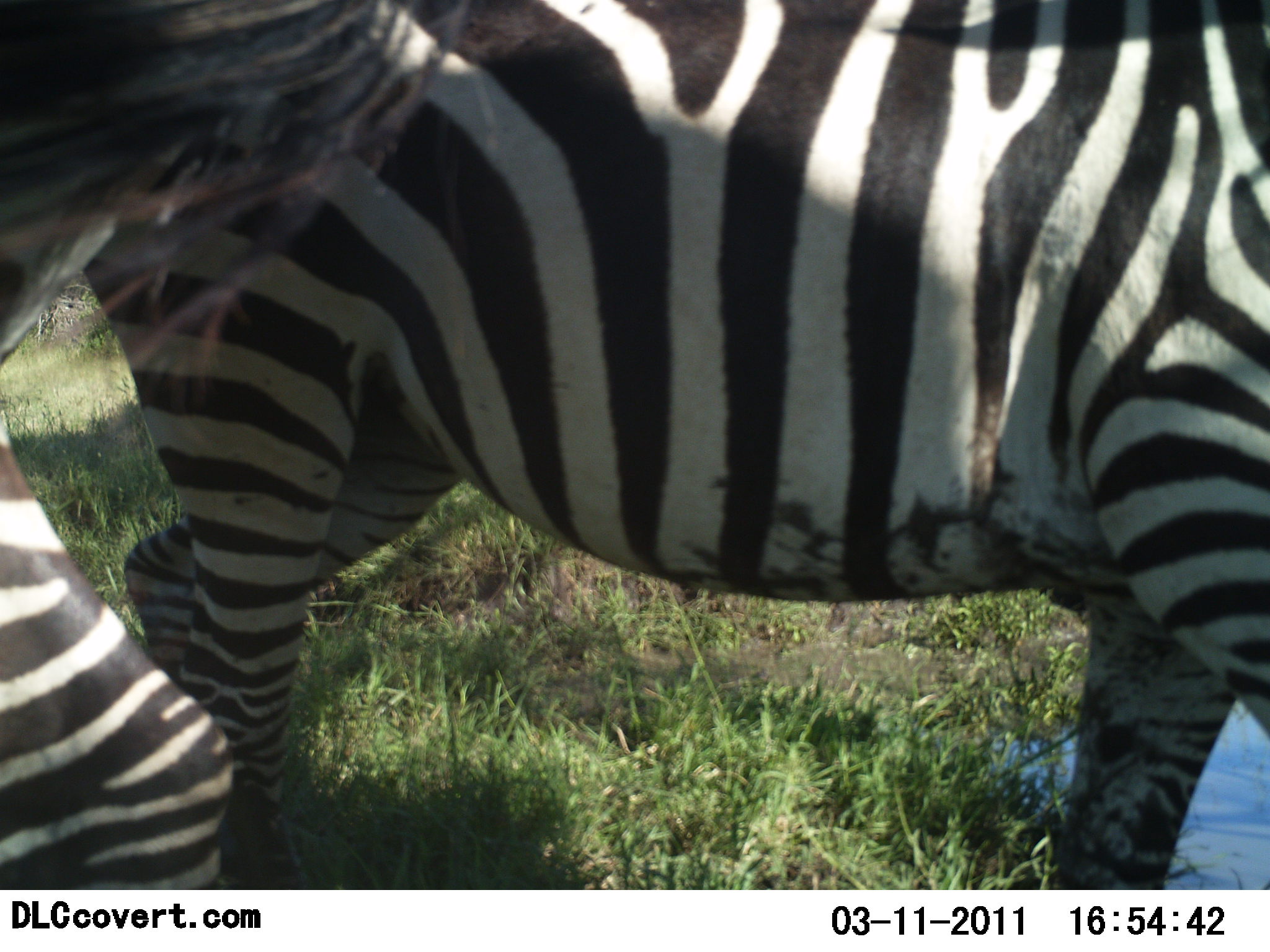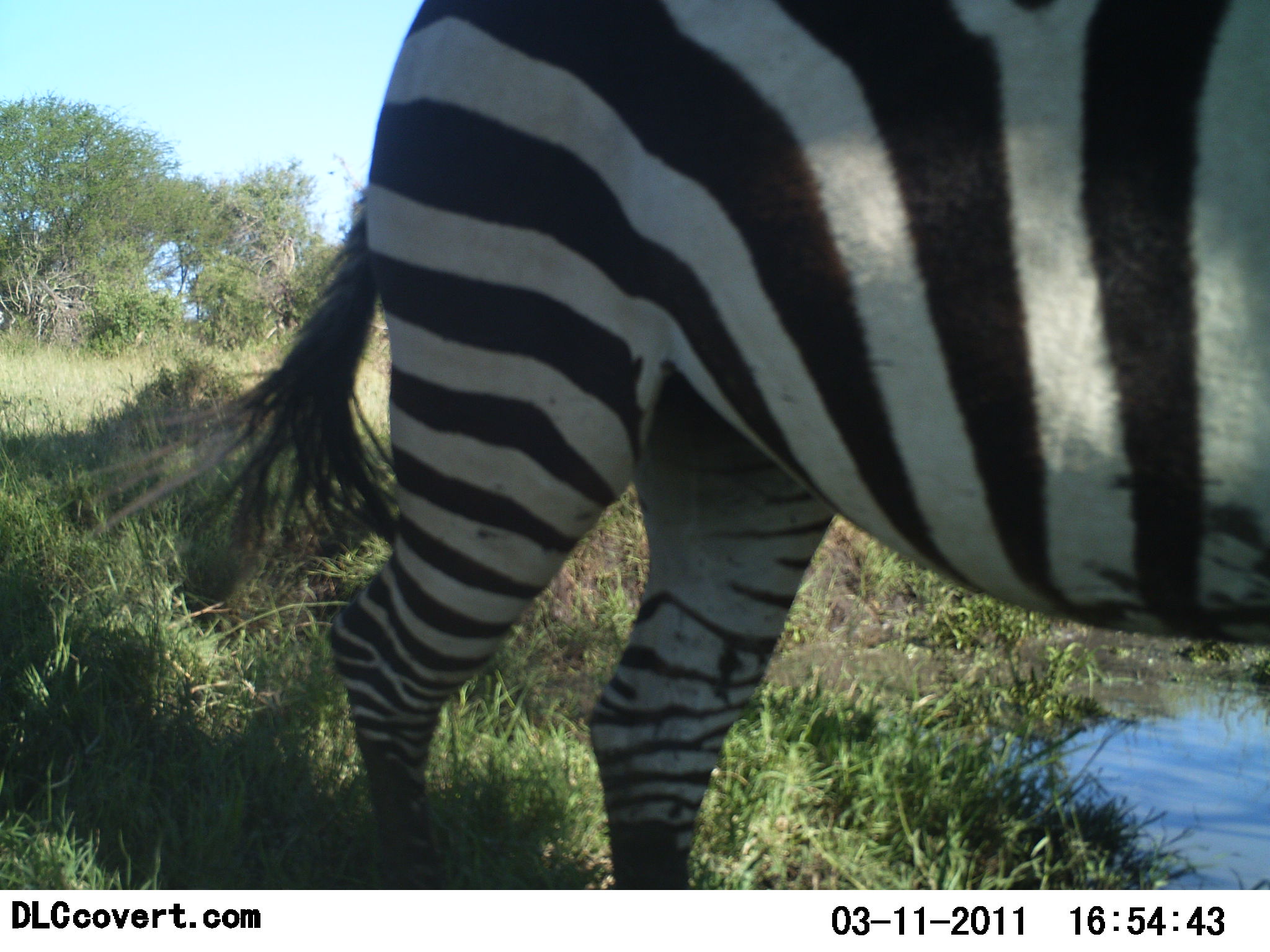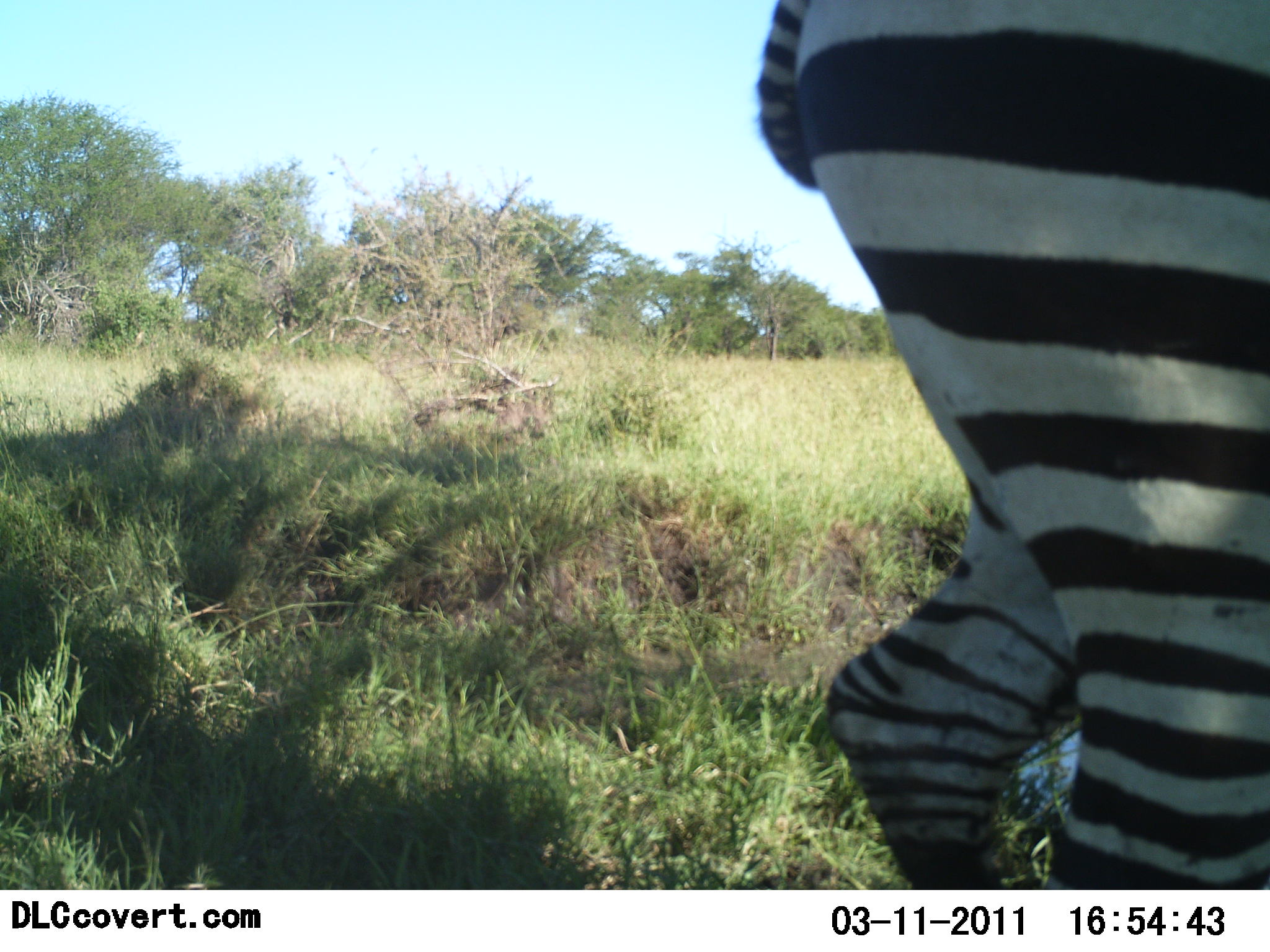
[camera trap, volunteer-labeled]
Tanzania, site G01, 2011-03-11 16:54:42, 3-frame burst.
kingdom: Animalia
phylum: Chordata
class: Mammalia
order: Perissodactyla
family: Equidae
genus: Equus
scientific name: Equus quagga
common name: plains zebra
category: zebra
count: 2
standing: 14%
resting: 0%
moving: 86%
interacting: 0%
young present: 0%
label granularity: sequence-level